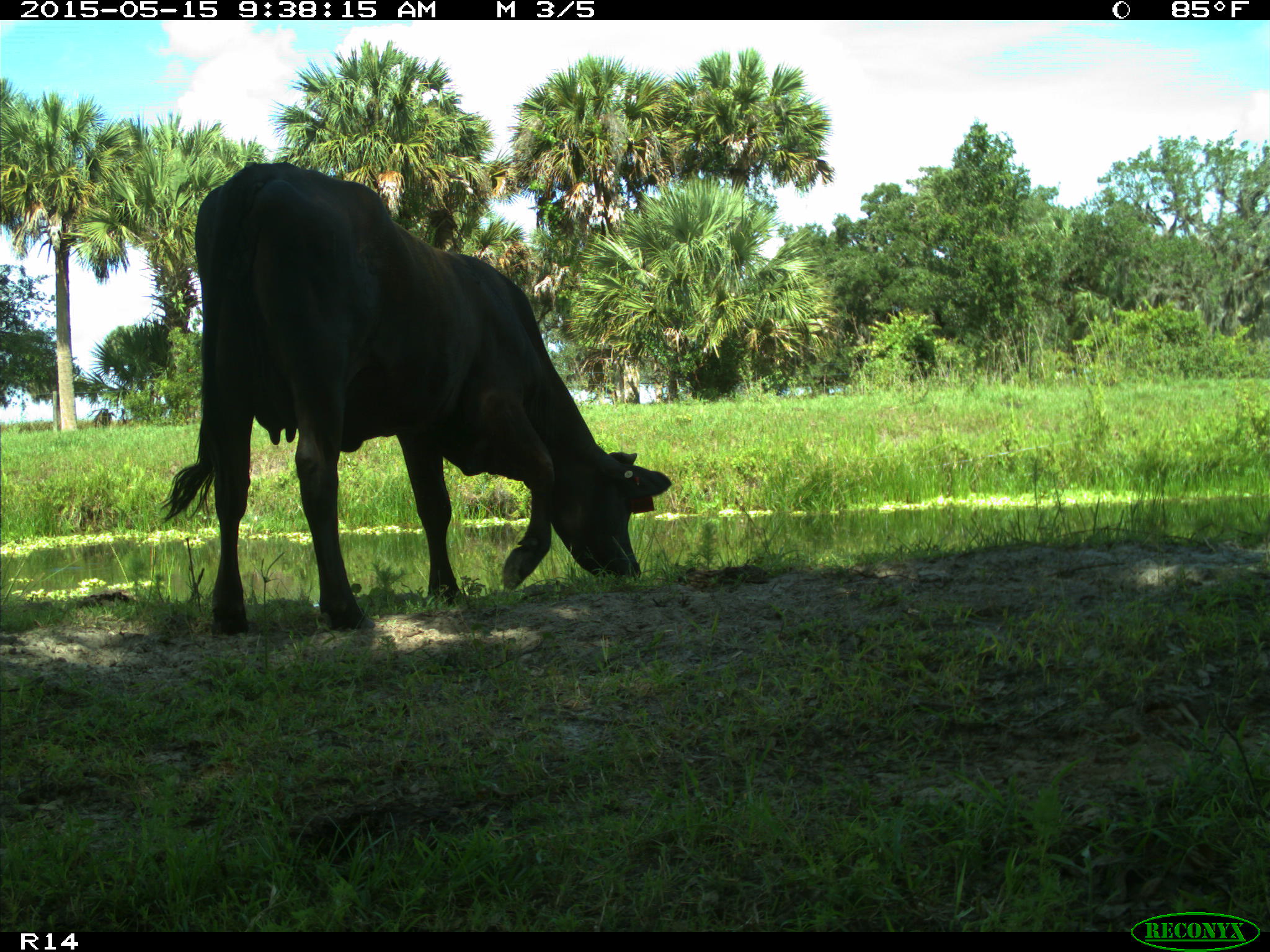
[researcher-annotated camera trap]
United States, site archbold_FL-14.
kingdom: Animalia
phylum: Chordata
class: Mammalia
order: Artiodactyla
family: Bovidae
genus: Bos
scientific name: Bos taurus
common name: domestic cow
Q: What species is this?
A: Bos taurus (domestic cow).